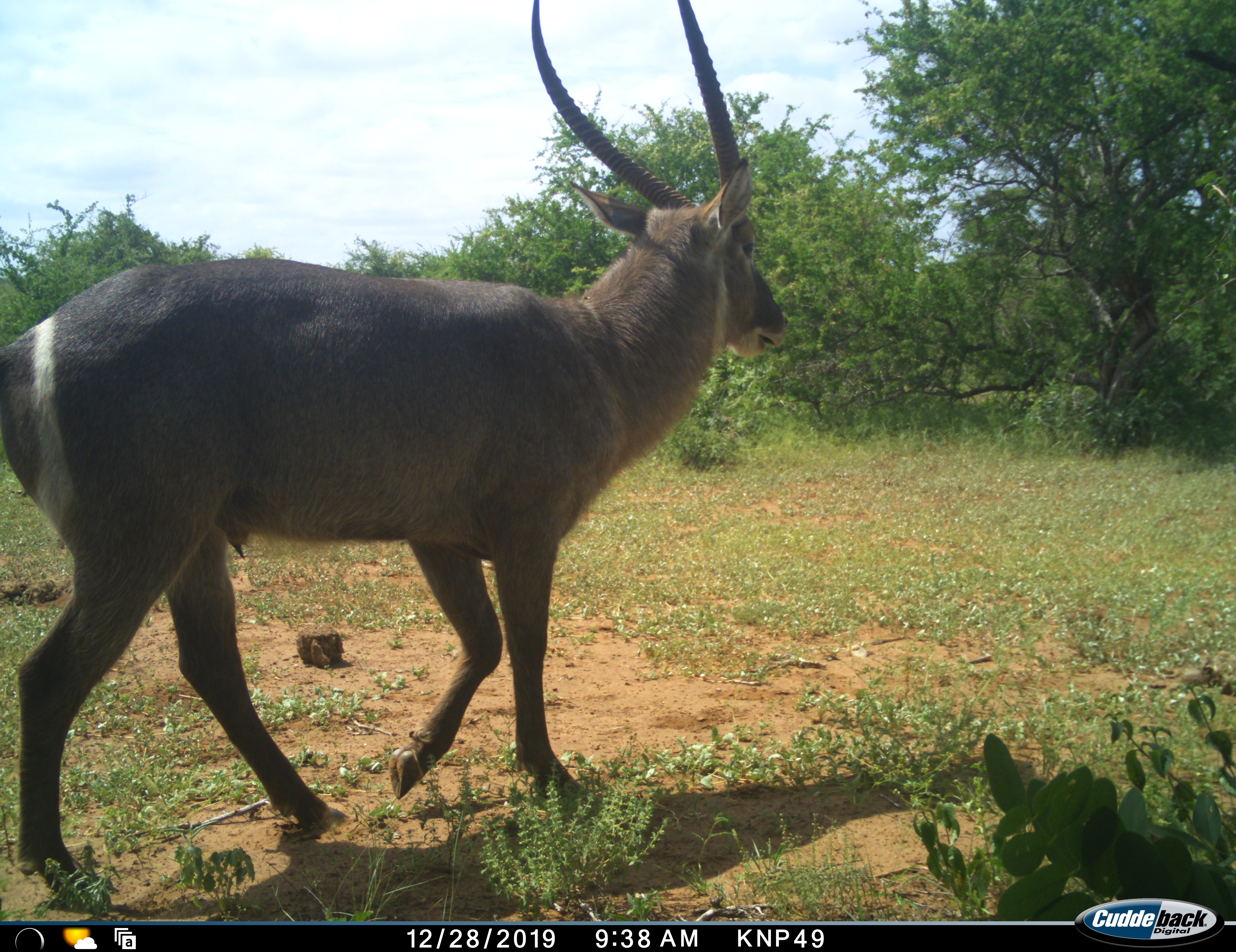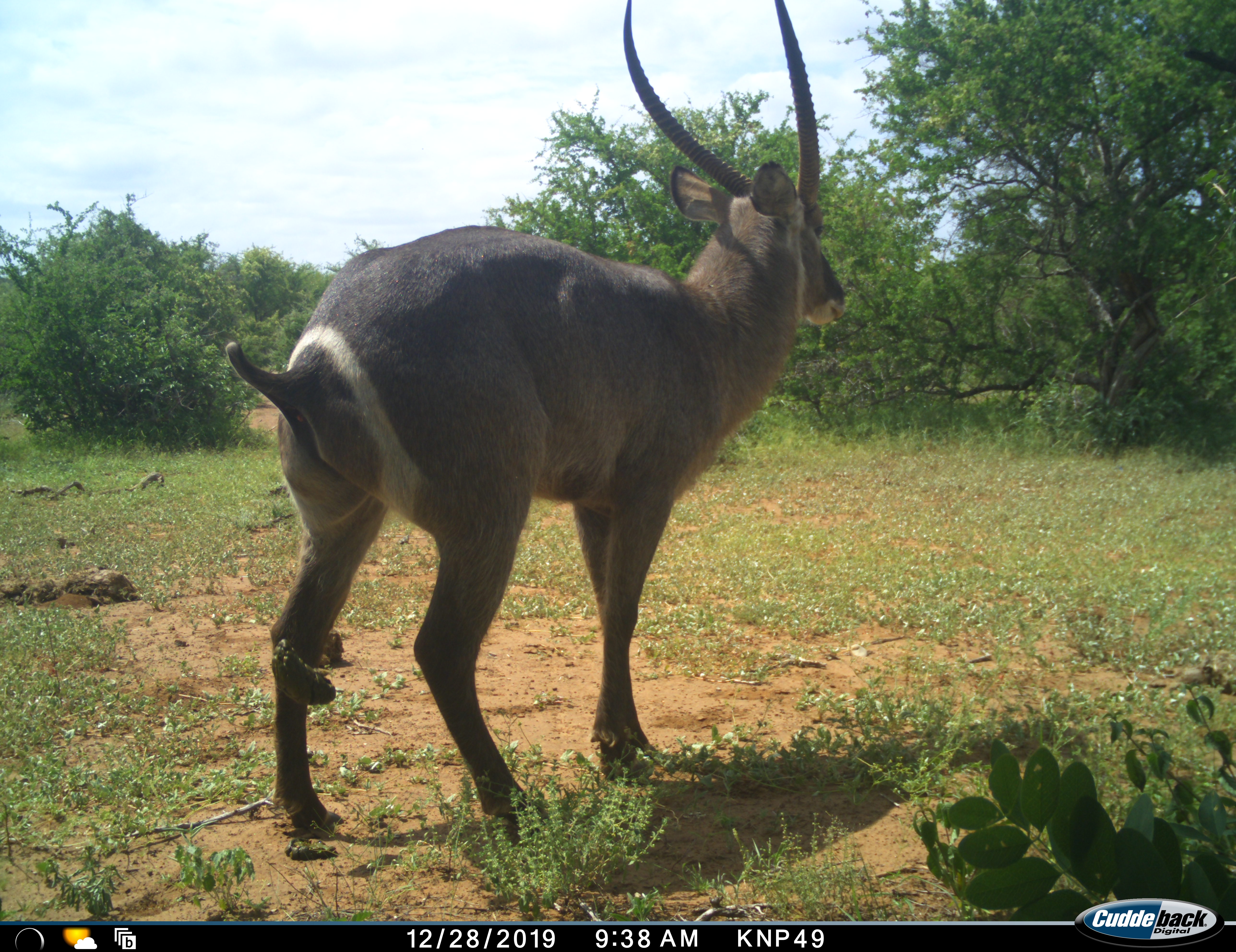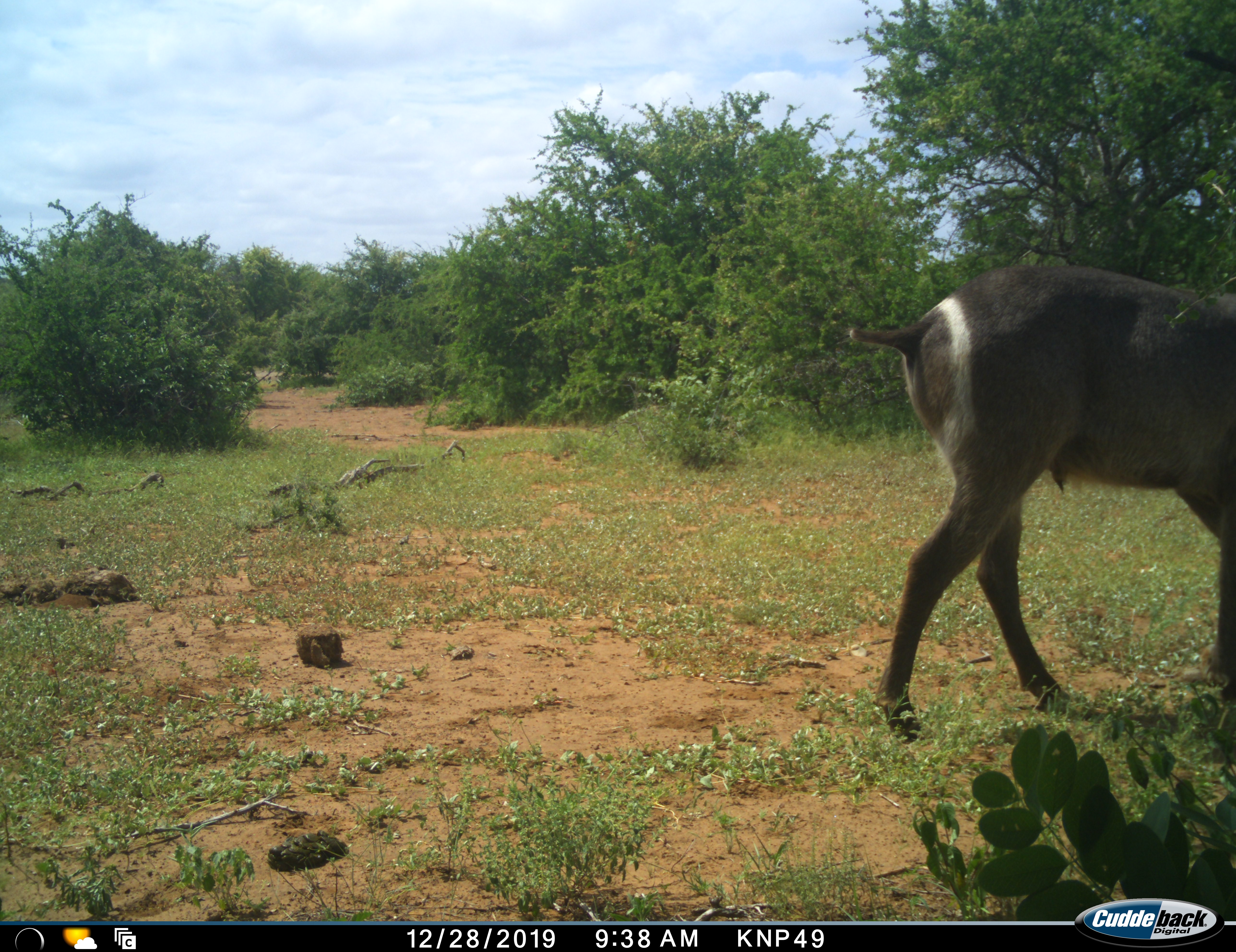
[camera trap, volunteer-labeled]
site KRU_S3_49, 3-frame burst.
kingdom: Animalia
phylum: Chordata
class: Mammalia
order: Artiodactyla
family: Bovidae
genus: Kobus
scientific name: Kobus ellipsiprymnus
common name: waterbuck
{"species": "waterbuck (Kobus ellipsiprymnus)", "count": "1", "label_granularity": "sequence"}